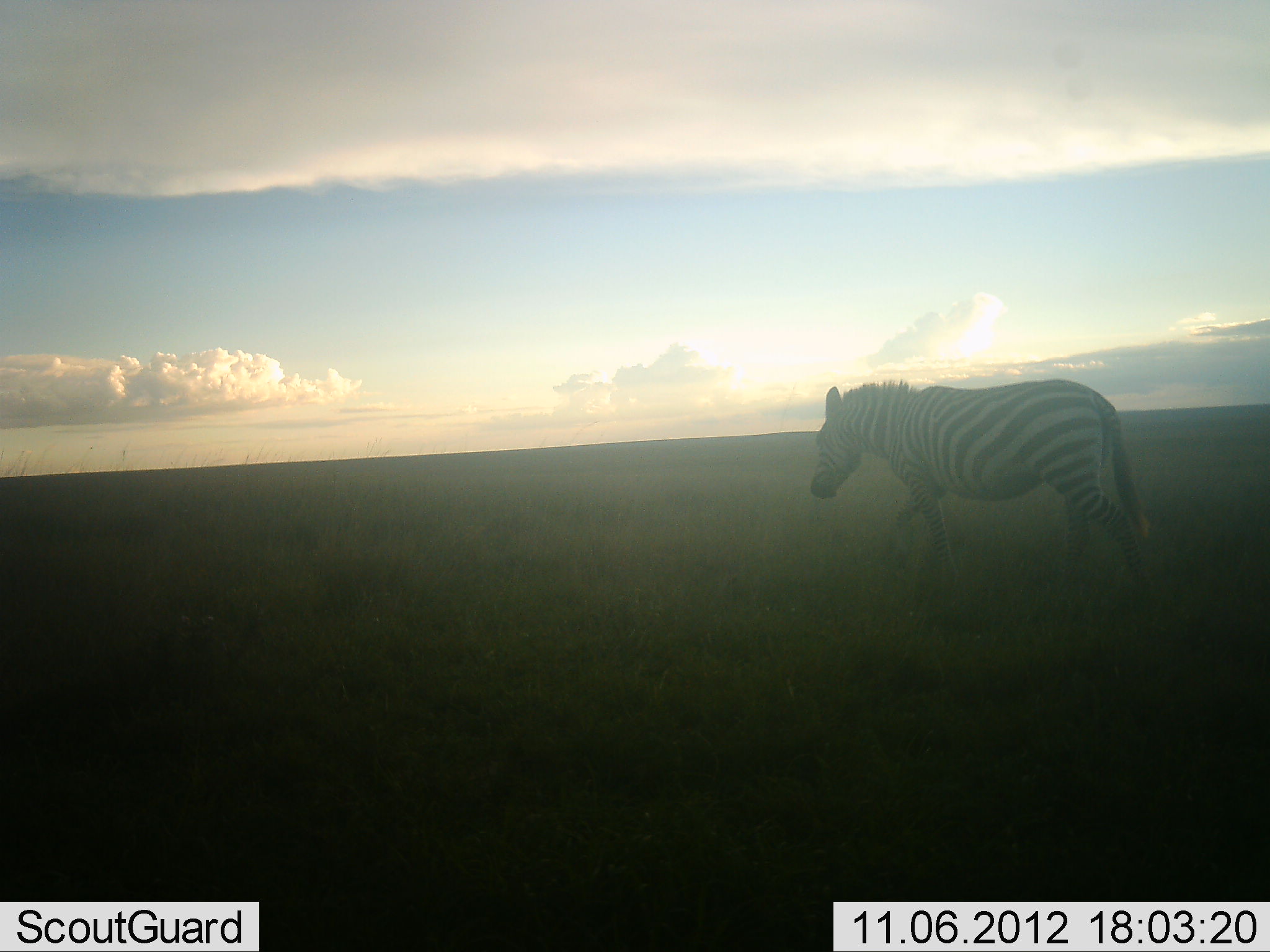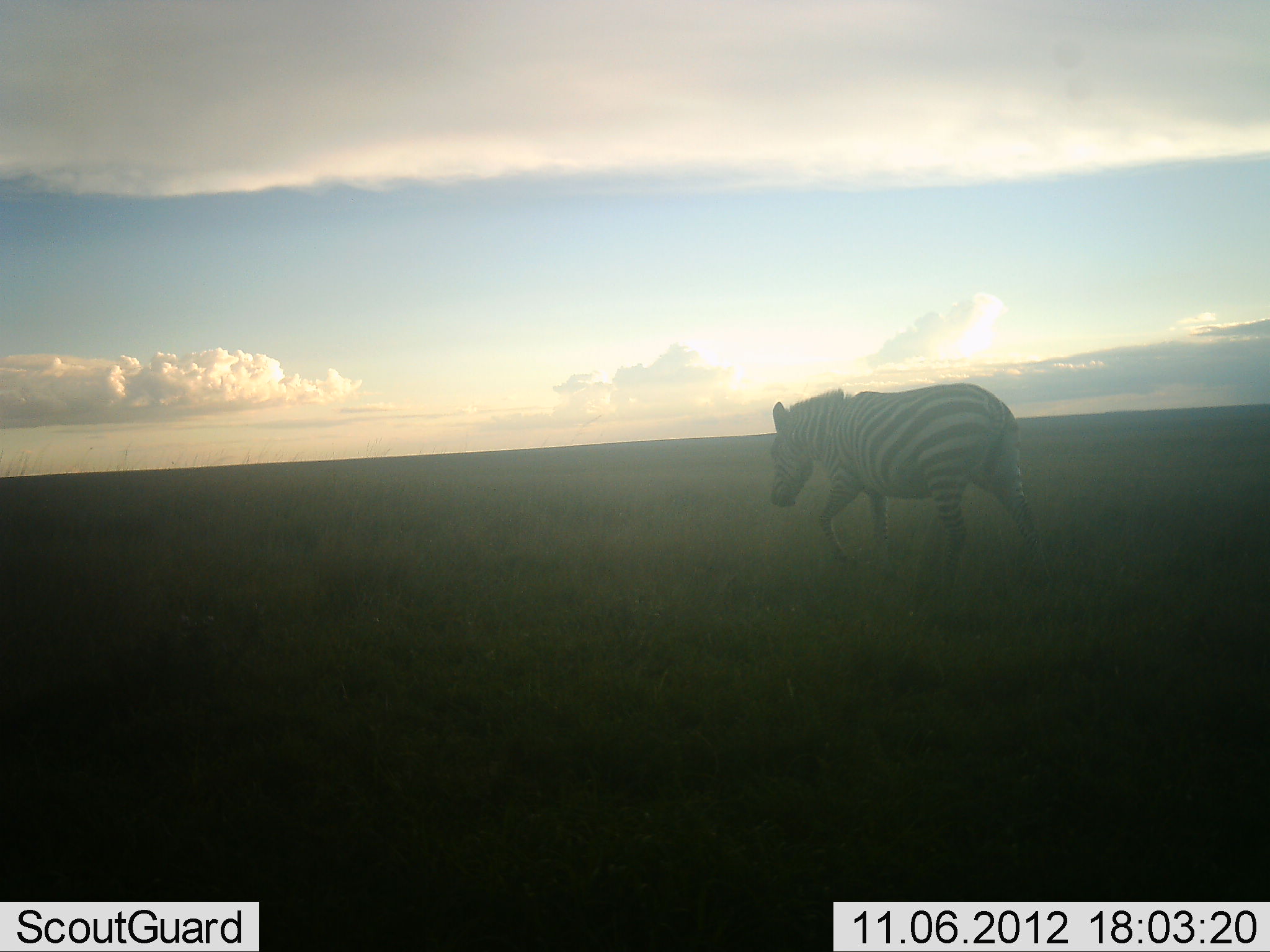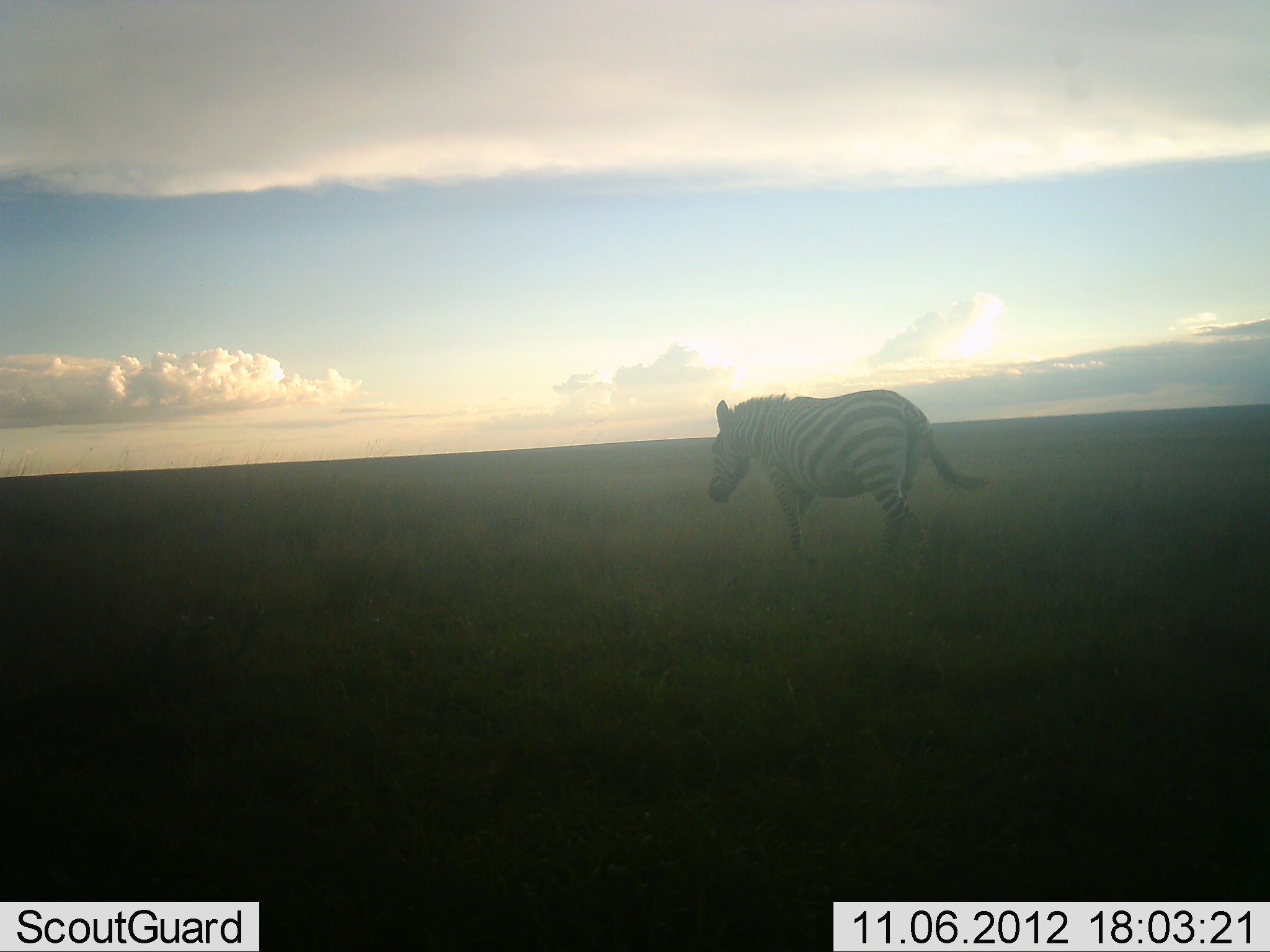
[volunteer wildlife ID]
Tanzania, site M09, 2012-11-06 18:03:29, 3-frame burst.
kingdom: Animalia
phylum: Chordata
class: Mammalia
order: Perissodactyla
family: Equidae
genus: Equus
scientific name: Equus quagga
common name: plains zebra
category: zebra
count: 1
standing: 0%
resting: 0%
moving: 100%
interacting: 0%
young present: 0%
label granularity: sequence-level